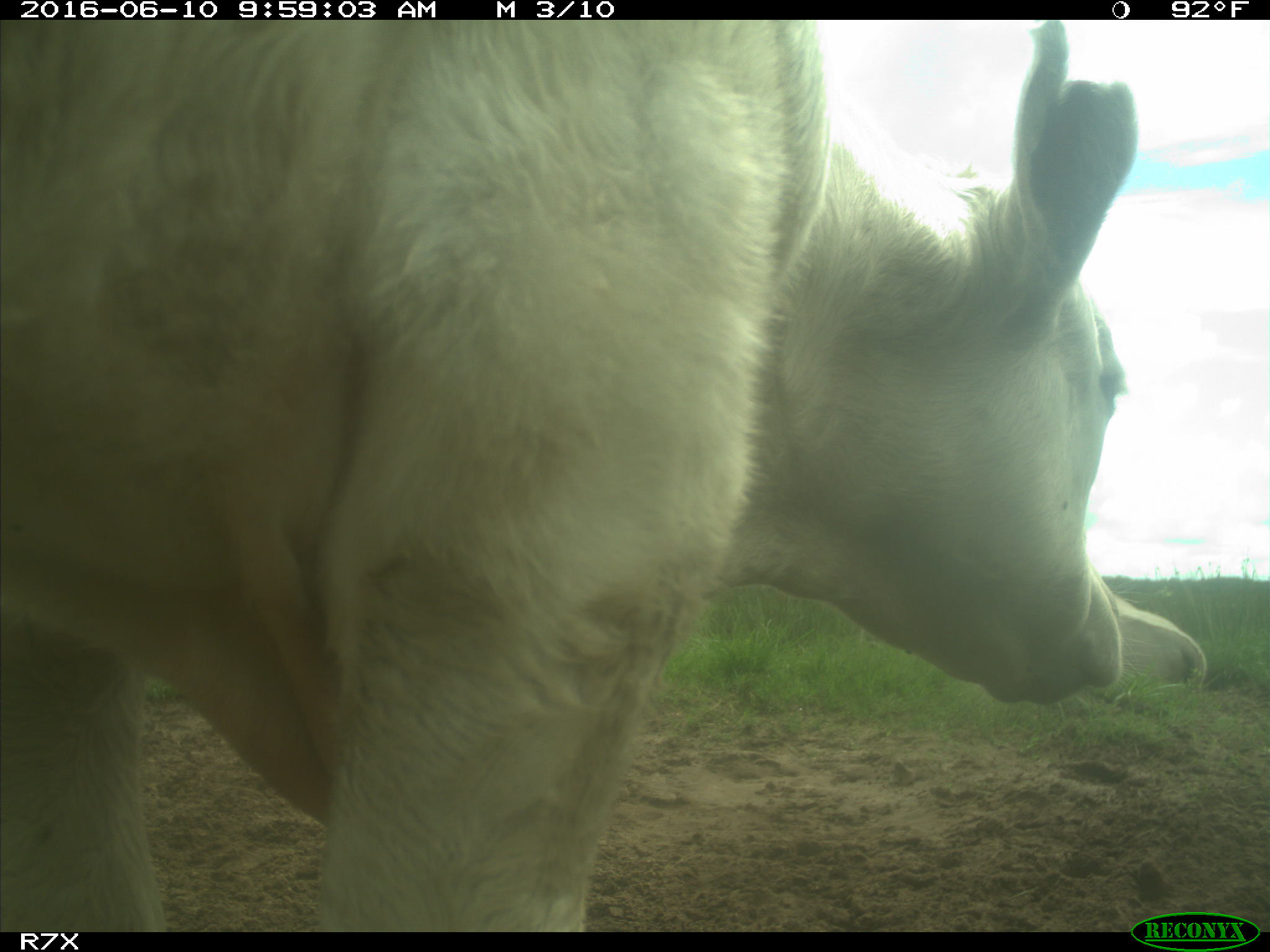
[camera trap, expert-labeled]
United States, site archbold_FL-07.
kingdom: Animalia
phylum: Chordata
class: Mammalia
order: Artiodactyla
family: Bovidae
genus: Bos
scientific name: Bos taurus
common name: domestic cow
Bos taurus (domestic cow).